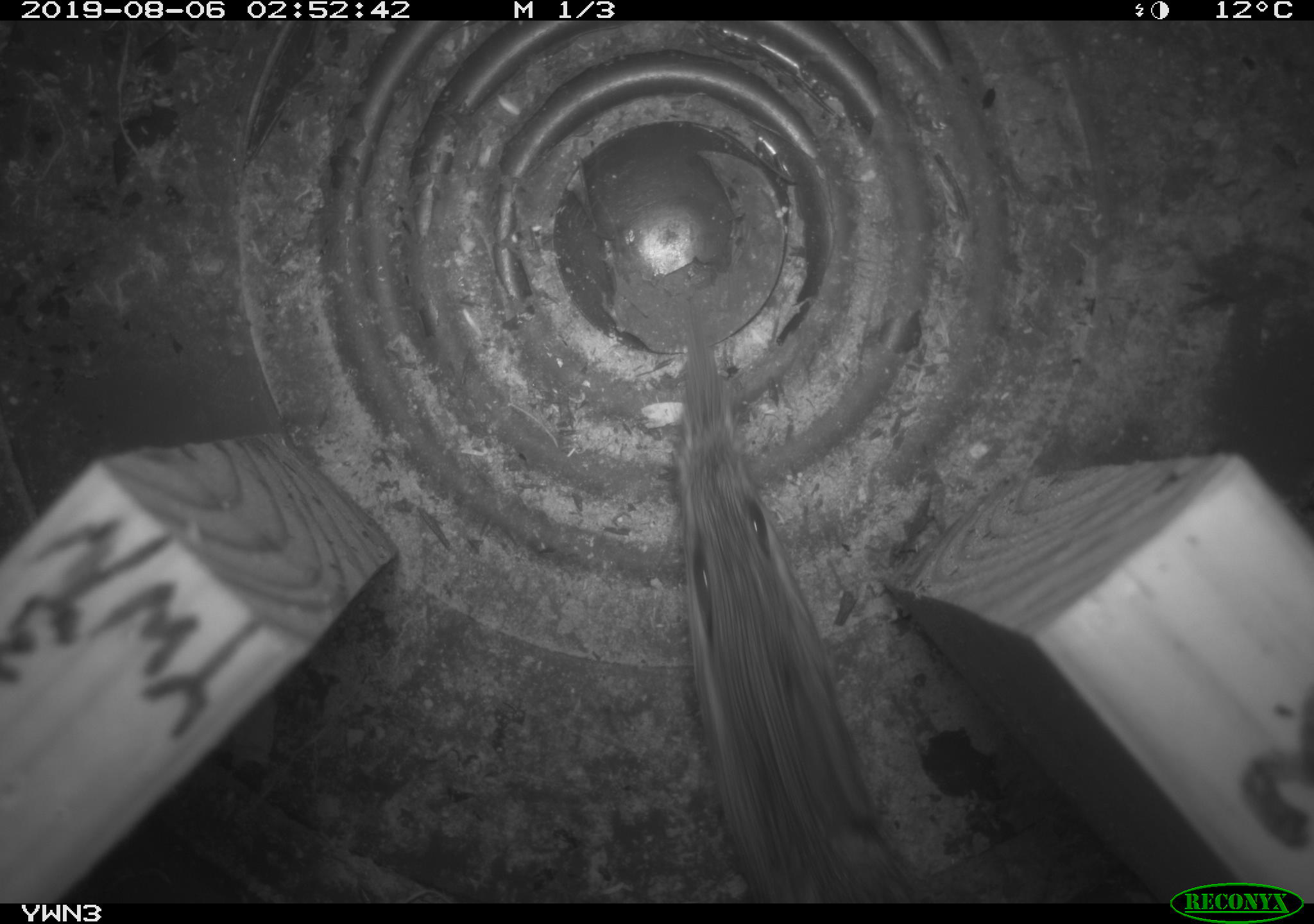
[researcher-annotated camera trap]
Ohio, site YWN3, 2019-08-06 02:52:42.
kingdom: Animalia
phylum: Chordata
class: Mammalia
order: Rodentia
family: Cricetidae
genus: Peromyscus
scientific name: Peromyscus leucopus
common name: white-footed mouse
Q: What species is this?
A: White-footed mouse (Peromyscus leucopus).